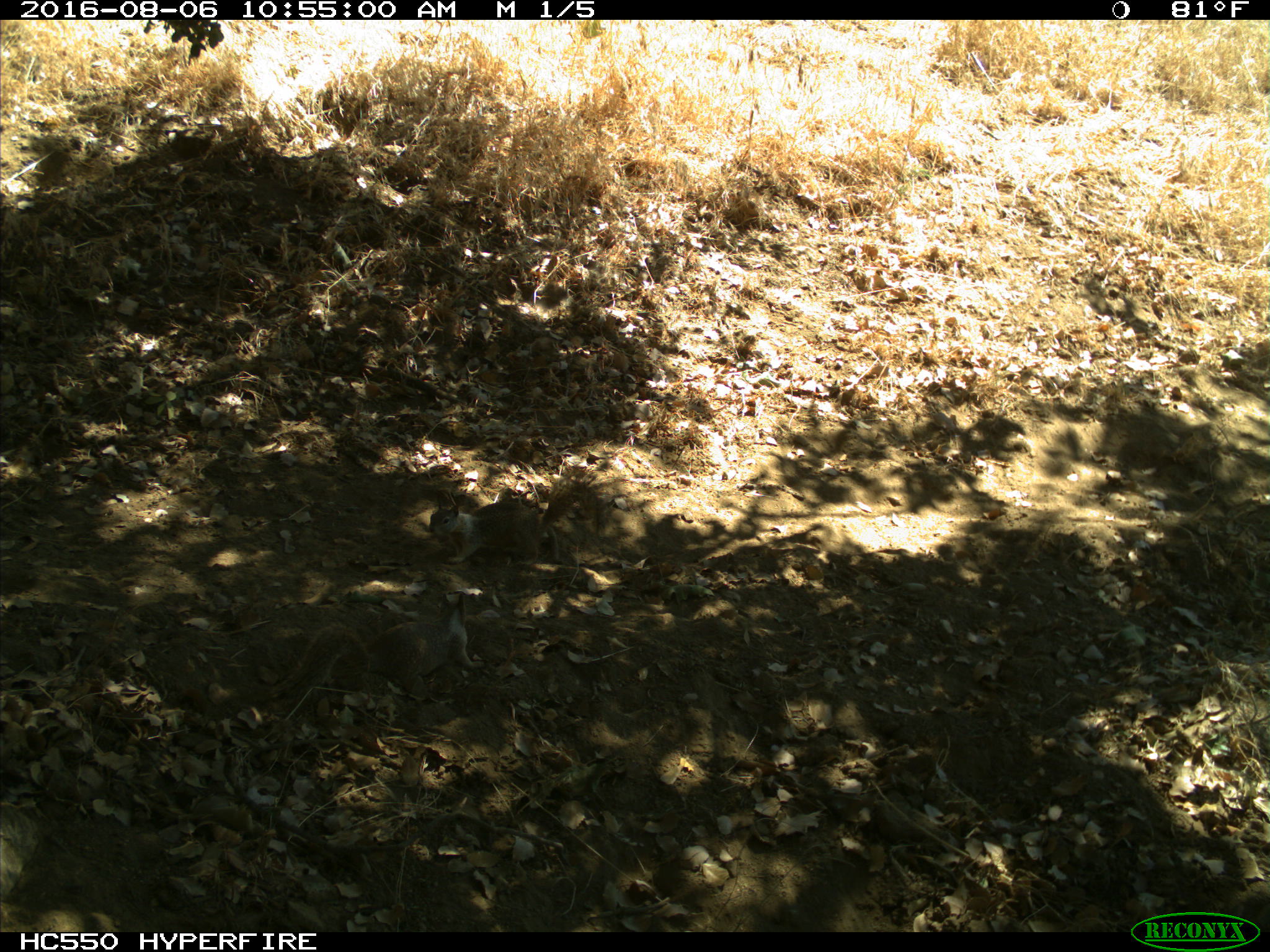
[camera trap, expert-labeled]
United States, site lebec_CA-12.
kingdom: Animalia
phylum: Chordata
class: Mammalia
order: Rodentia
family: Sciuridae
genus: Otospermophilus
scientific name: Otospermophilus beecheyi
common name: california ground squirrel